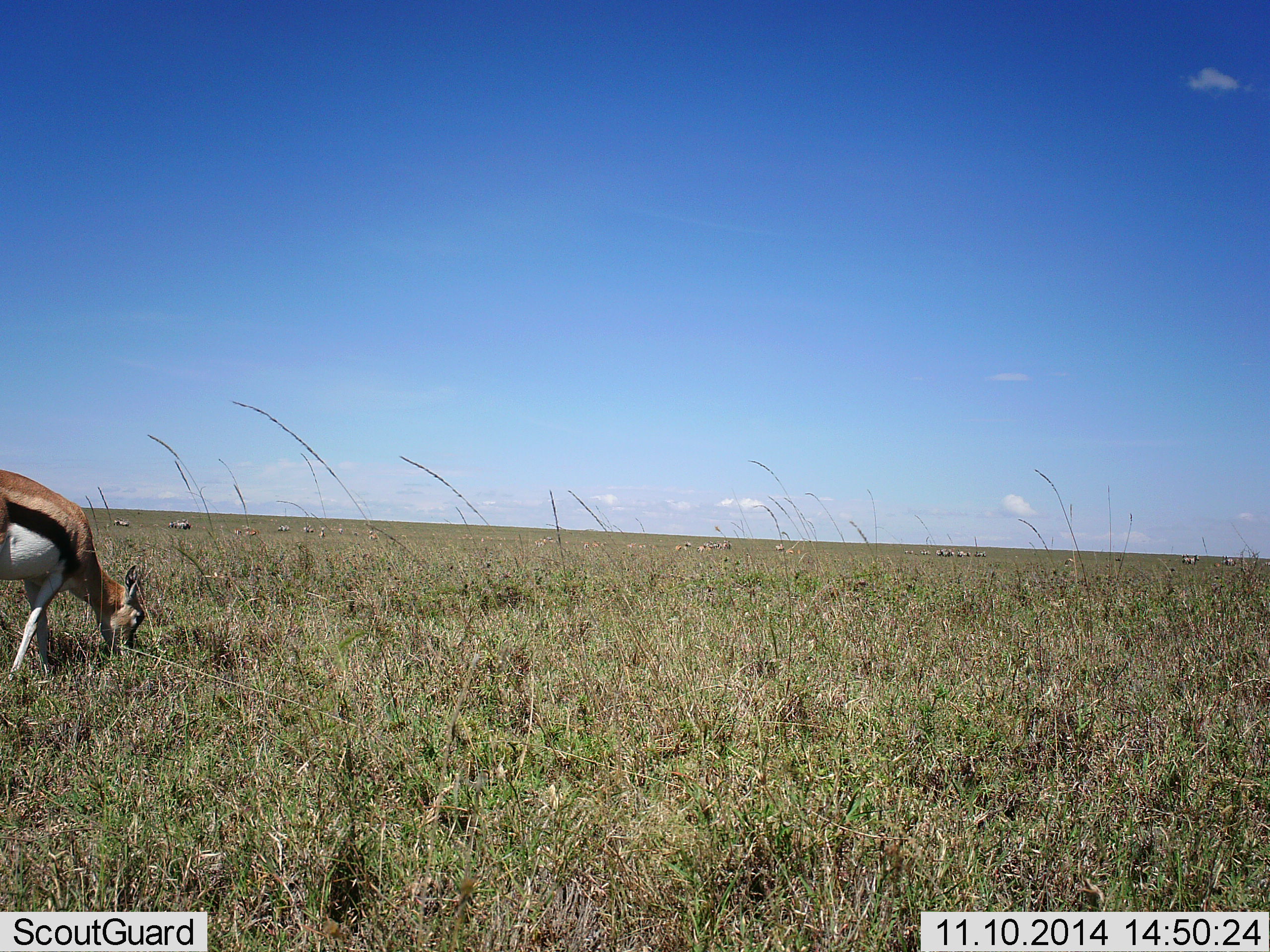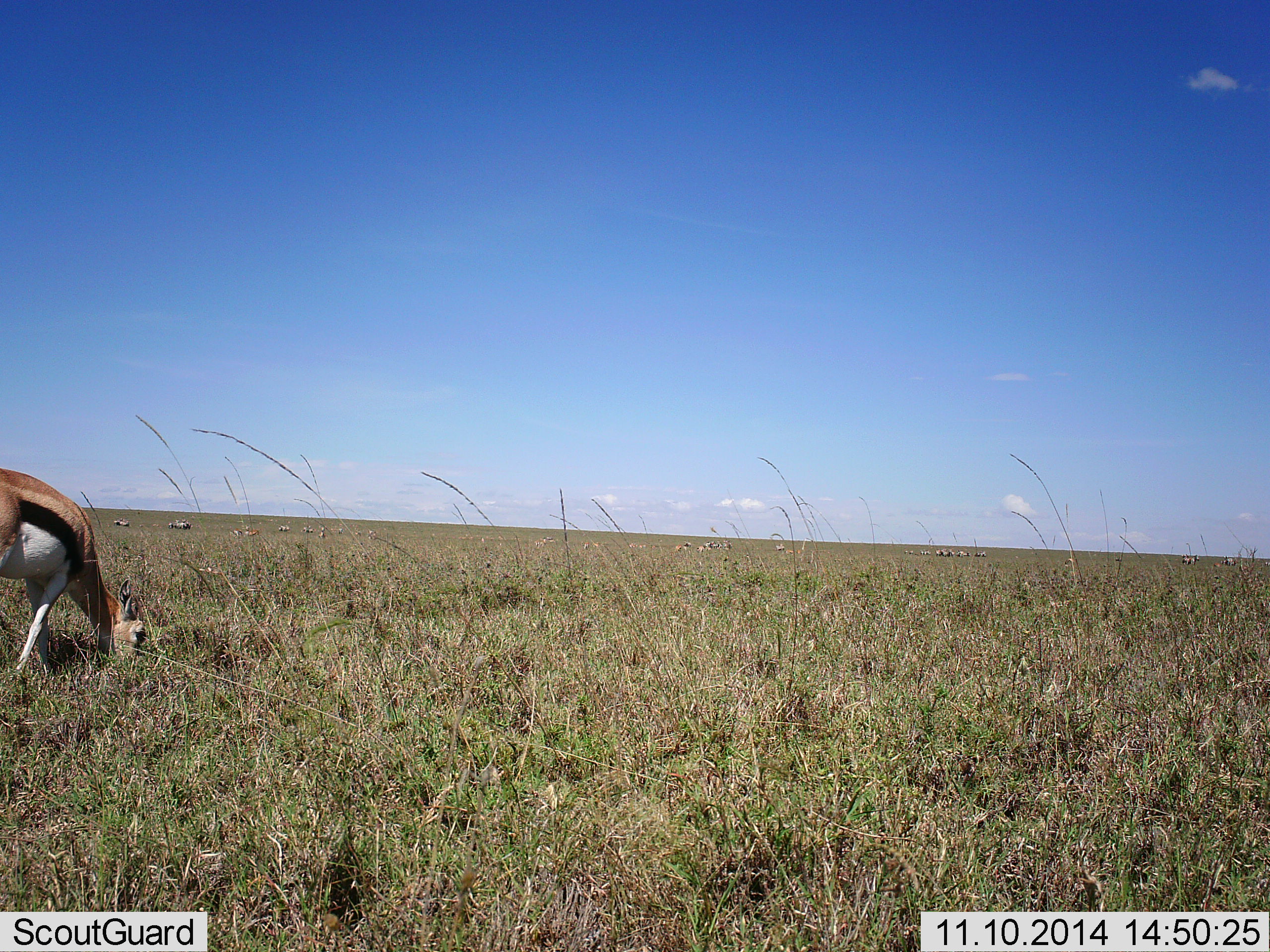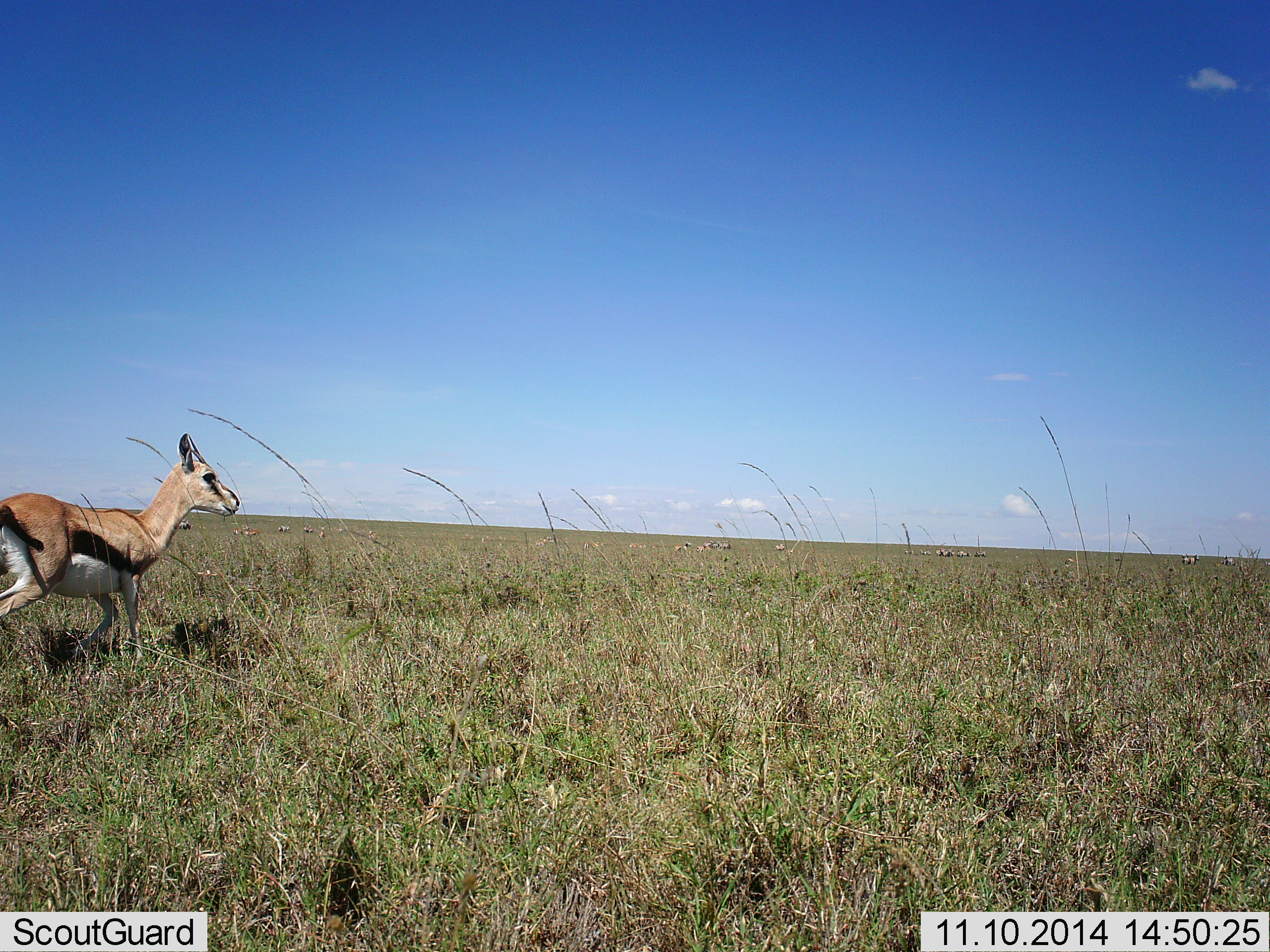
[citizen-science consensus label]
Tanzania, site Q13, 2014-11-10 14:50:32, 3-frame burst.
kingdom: Animalia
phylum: Chordata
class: Mammalia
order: Artiodactyla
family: Bovidae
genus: Eudorcas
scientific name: Eudorcas thomsonii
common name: thomson's gazelle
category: gazellethomsons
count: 1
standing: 42%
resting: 0%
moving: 0%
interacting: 0%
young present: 0%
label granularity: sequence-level